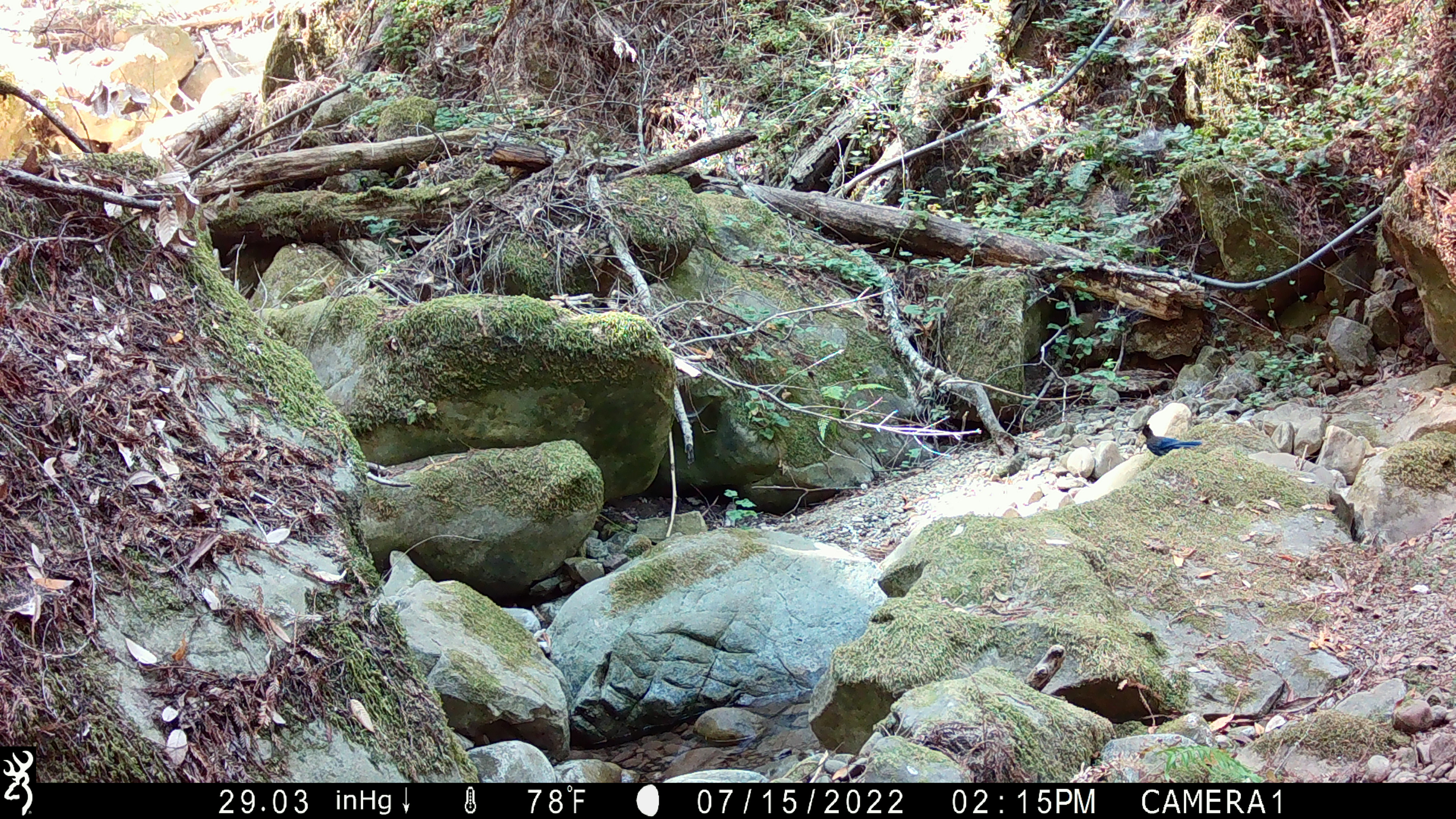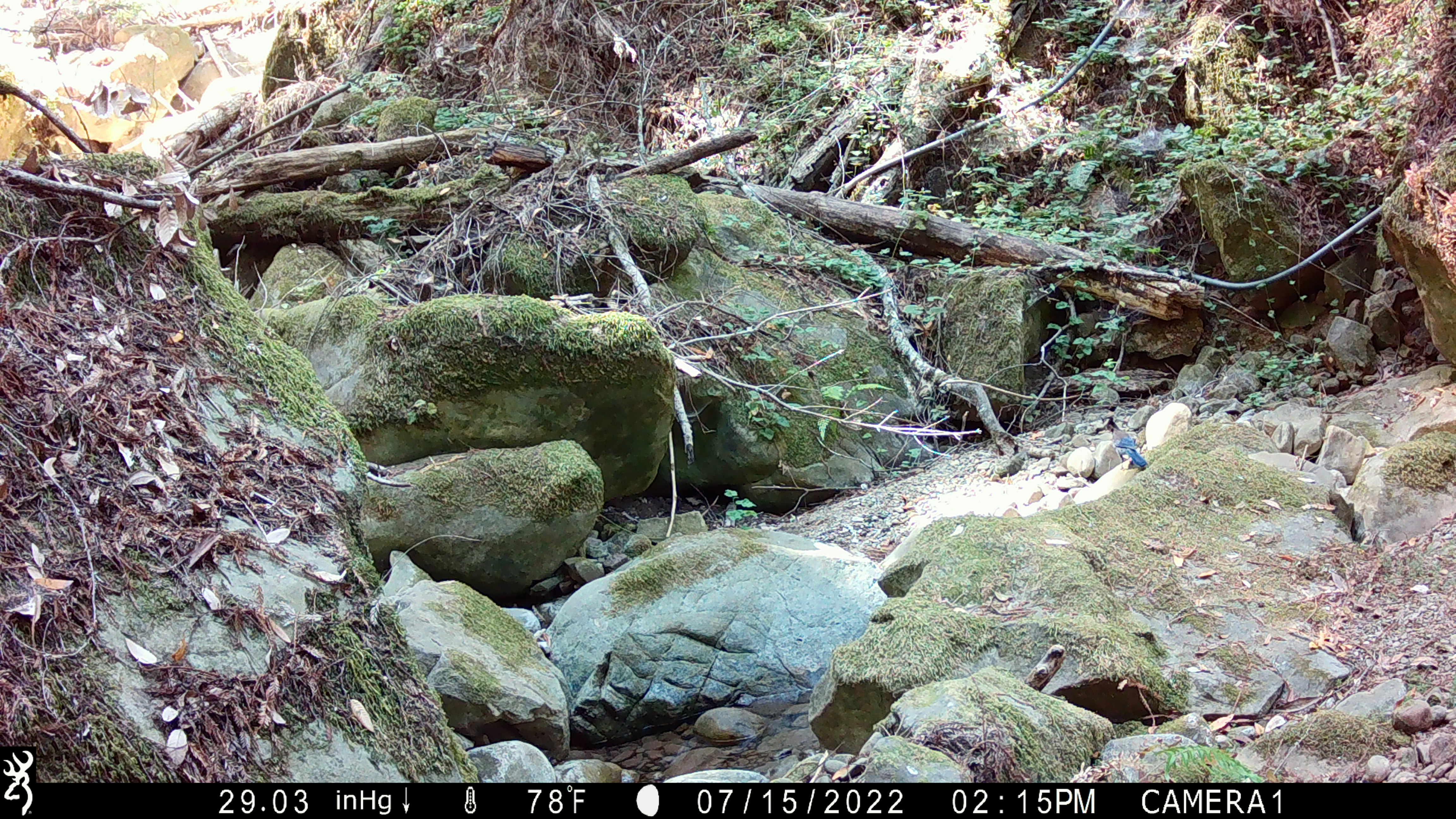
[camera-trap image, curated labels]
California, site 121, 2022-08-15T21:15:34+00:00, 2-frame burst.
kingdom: Animalia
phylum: Chordata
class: Aves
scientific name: Aves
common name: bird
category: unknown bird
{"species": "unknown bird (bird) (Aves)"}